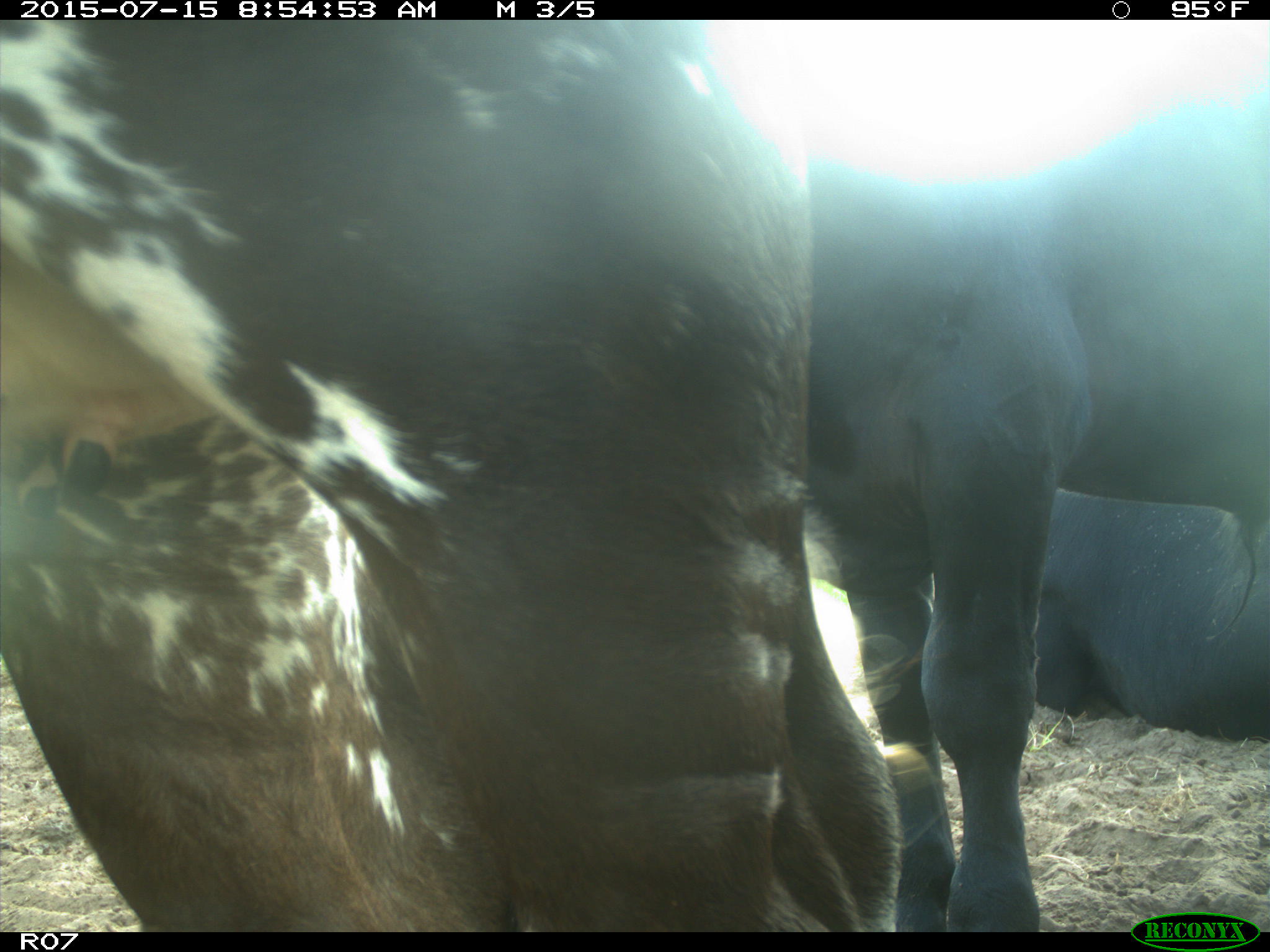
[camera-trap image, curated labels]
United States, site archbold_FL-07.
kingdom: Animalia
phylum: Chordata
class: Mammalia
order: Artiodactyla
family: Bovidae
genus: Bos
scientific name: Bos taurus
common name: domestic cow